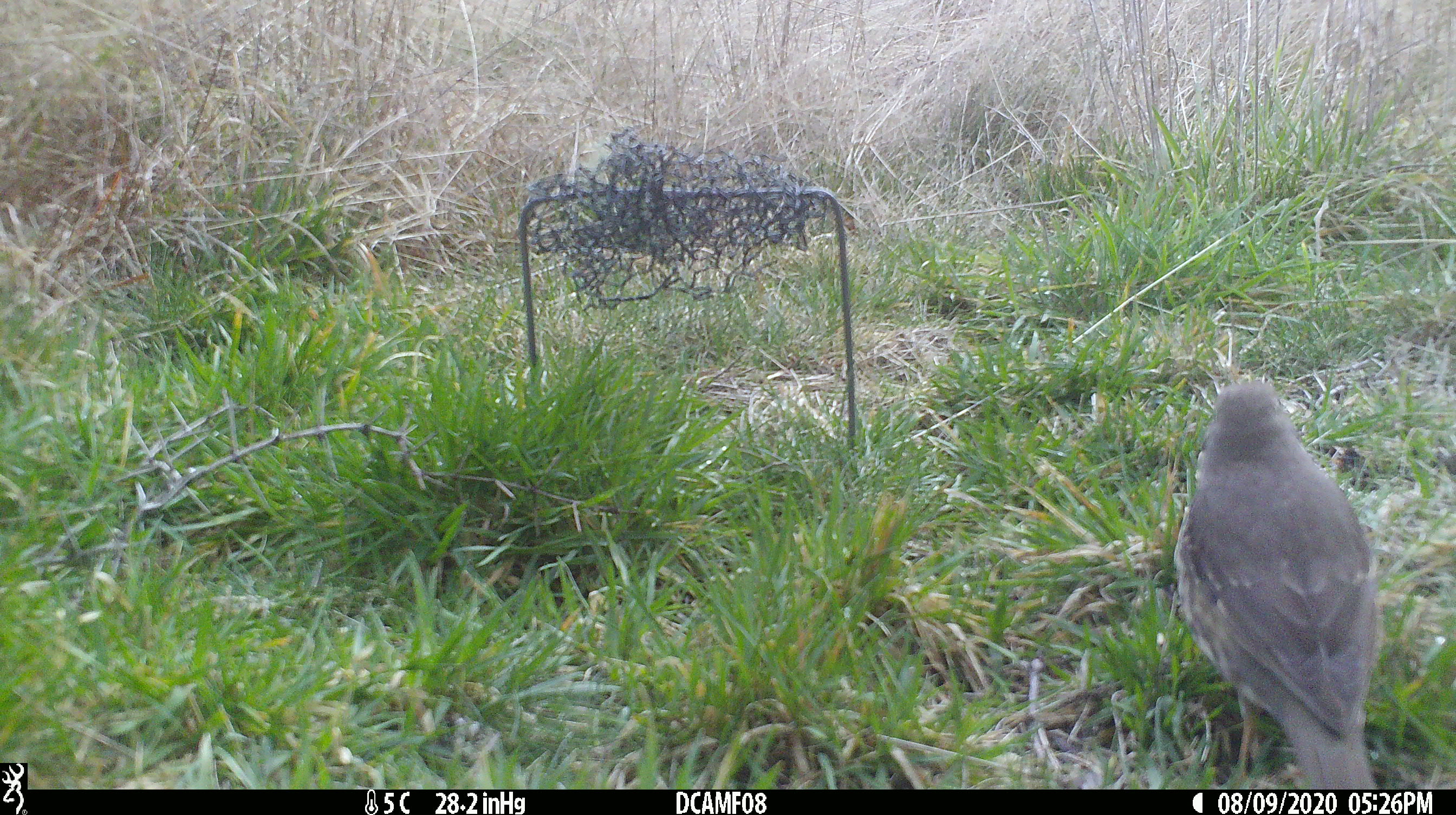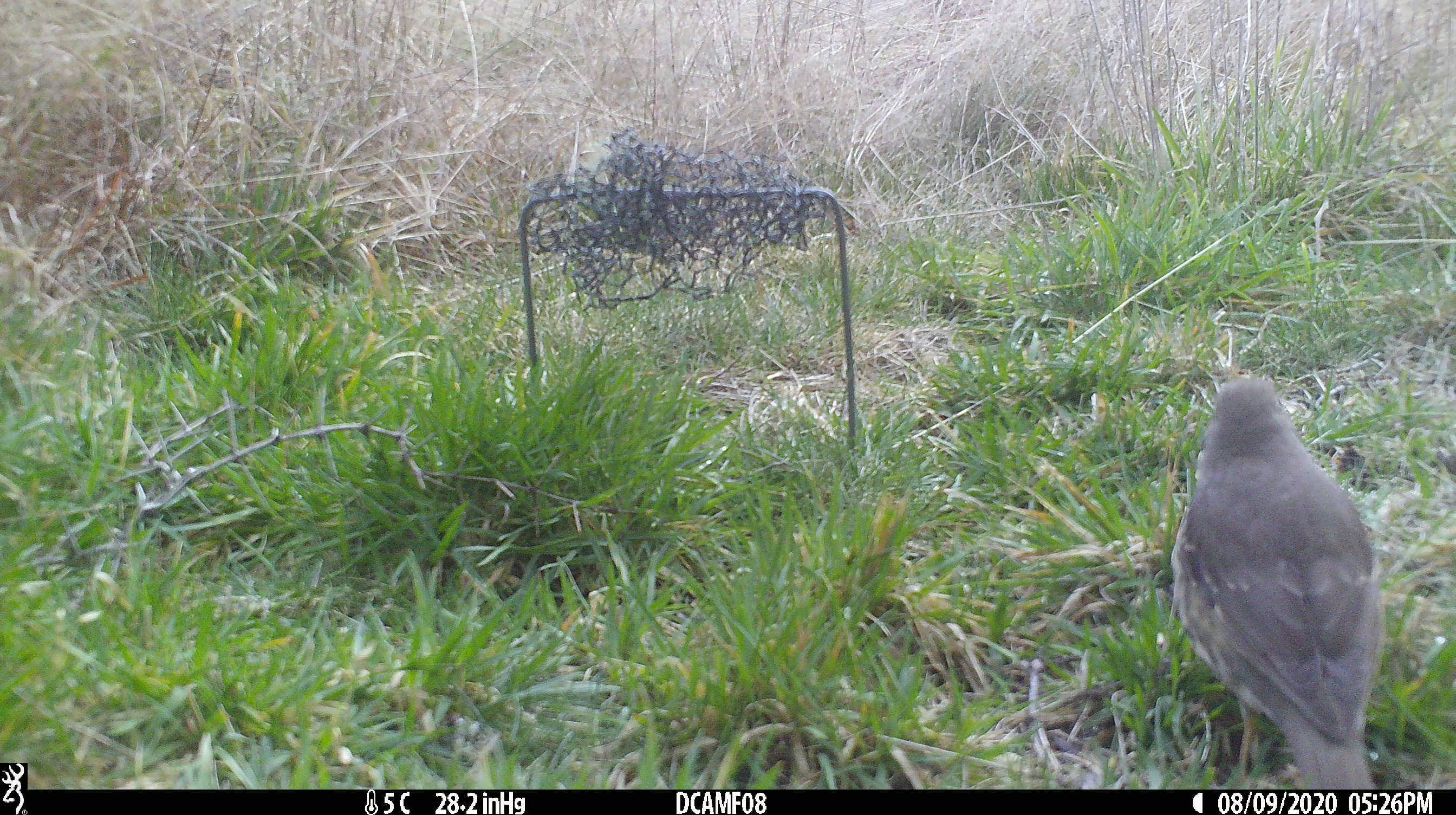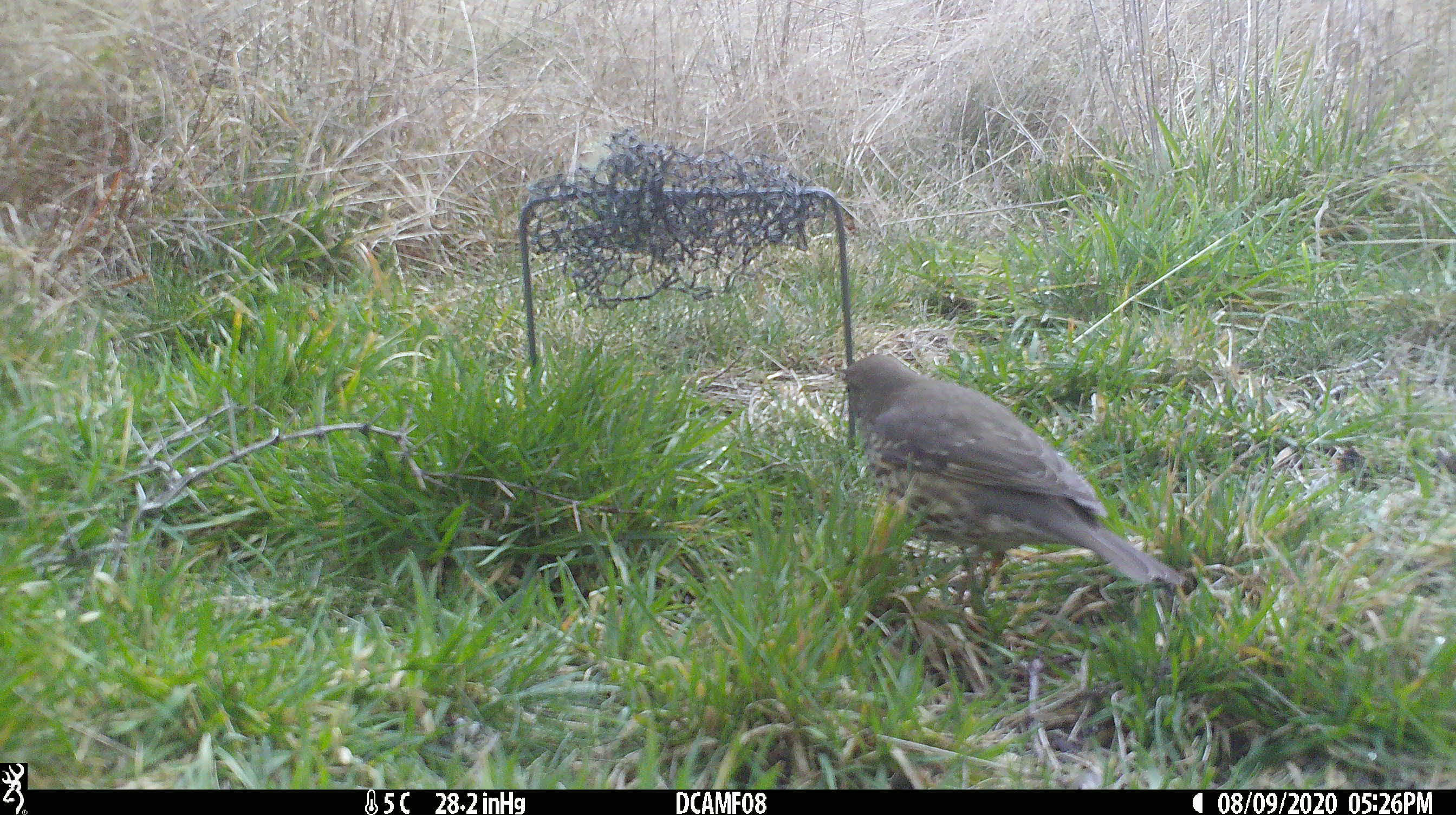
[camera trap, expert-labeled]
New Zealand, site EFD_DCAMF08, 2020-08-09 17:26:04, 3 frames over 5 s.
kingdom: Animalia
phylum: Chordata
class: Aves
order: Passeriformes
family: Turdidae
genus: Turdus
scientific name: Turdus philomelos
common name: song thrush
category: thrush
Thrush (song thrush) (Turdus philomelos).